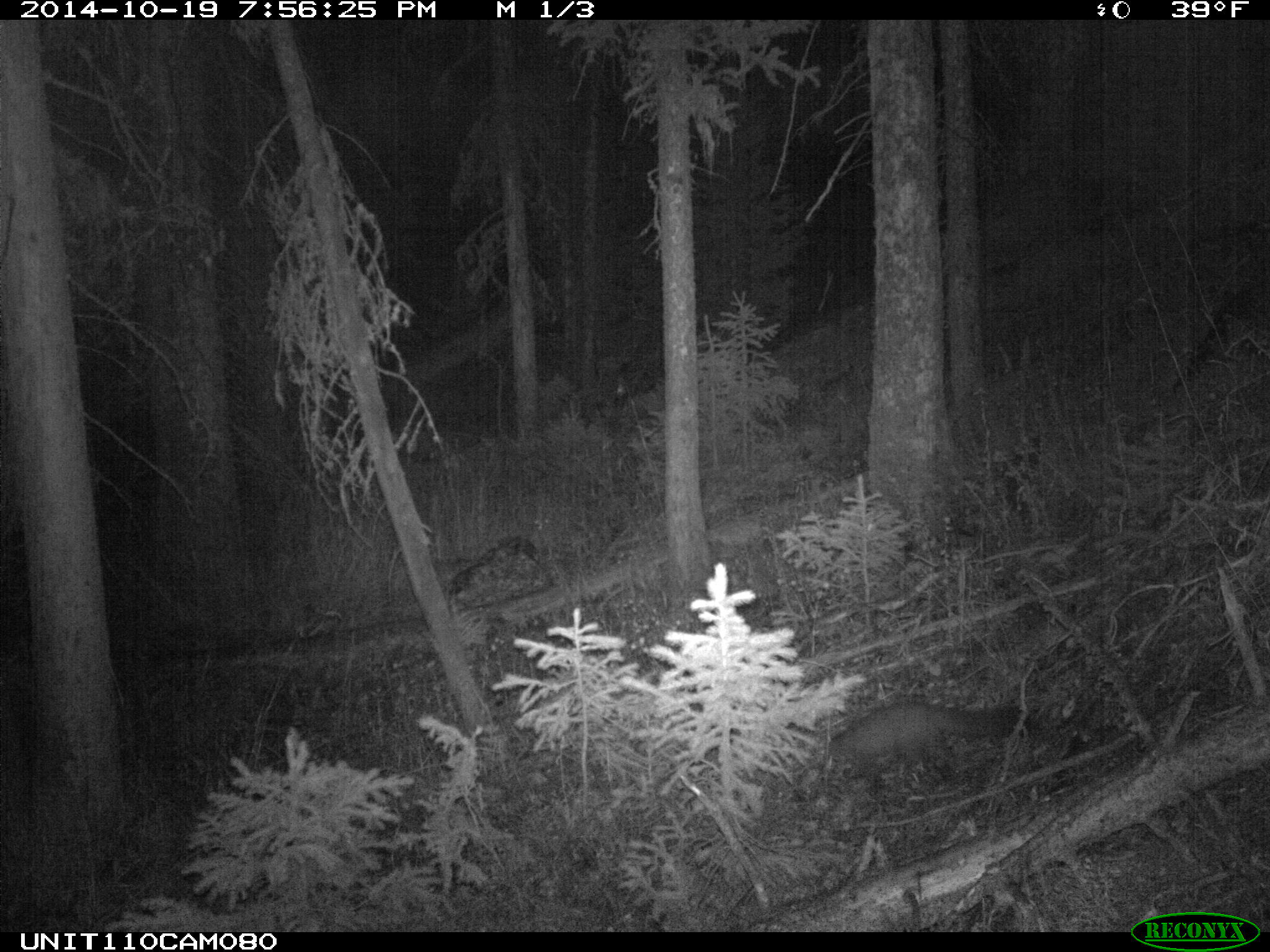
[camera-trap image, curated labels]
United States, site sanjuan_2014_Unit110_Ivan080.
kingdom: Animalia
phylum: Chordata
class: Mammalia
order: Carnivora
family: Mustelidae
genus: Martes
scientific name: Martes americana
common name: american marten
Martes americana (american marten).